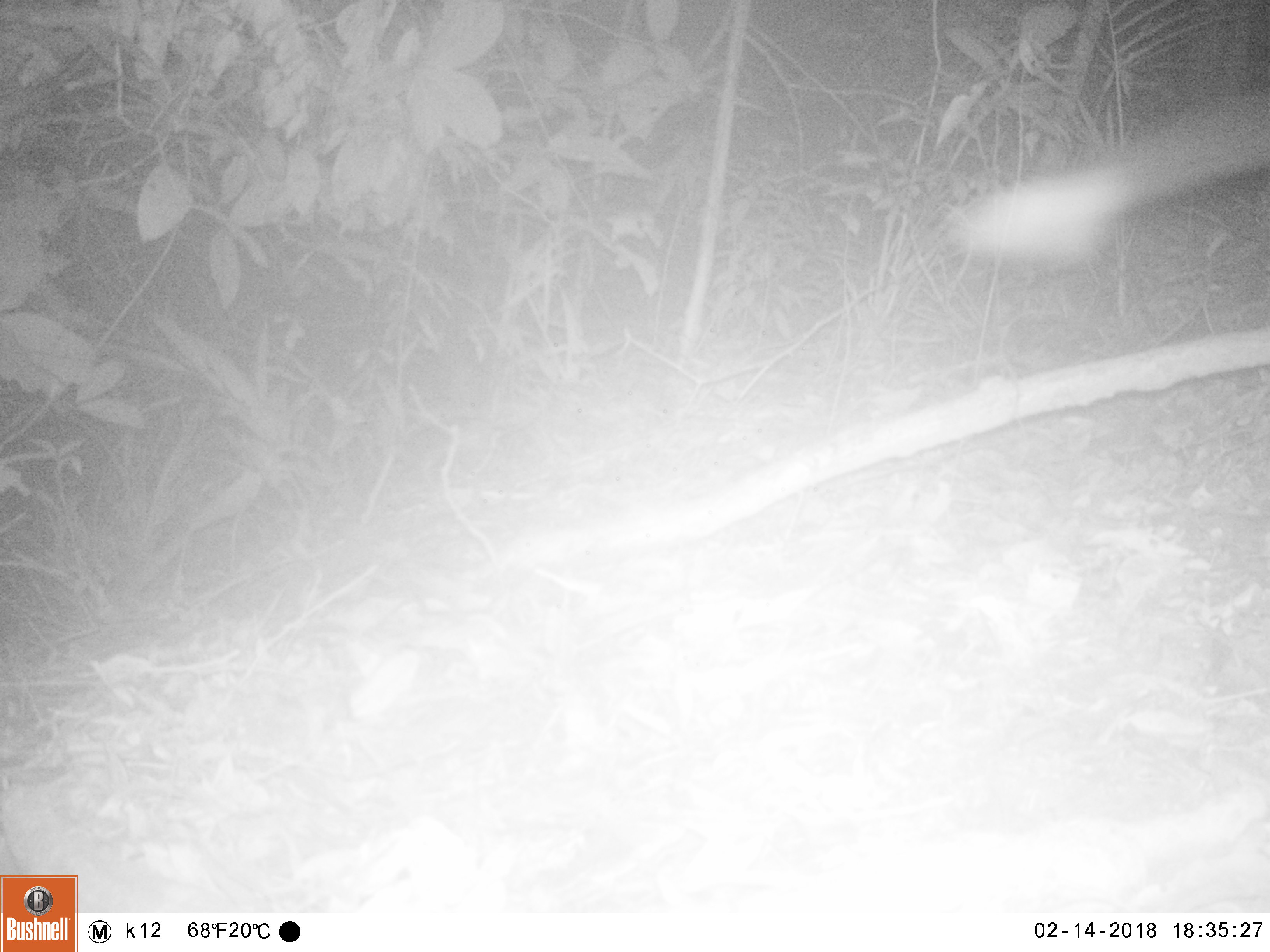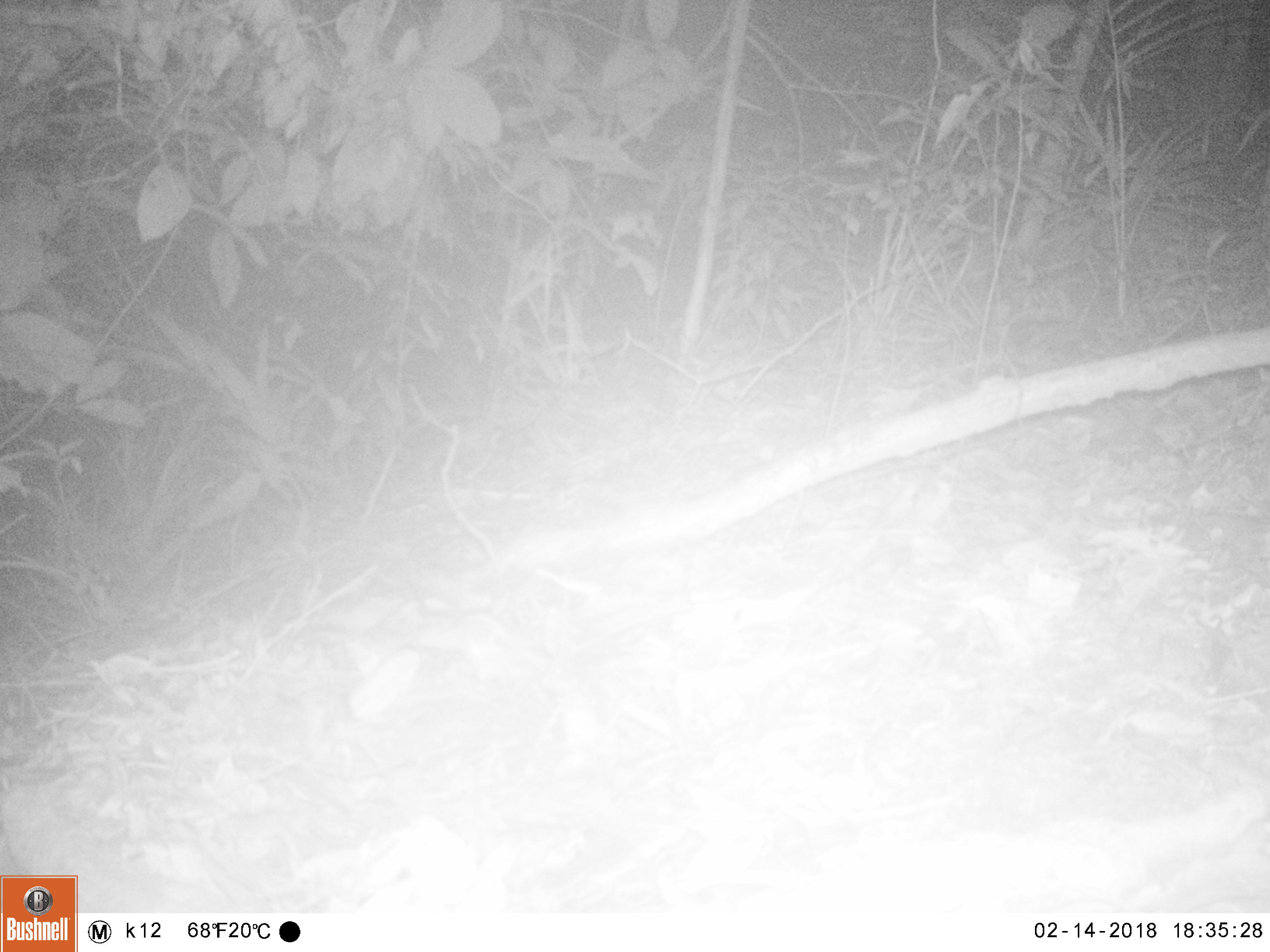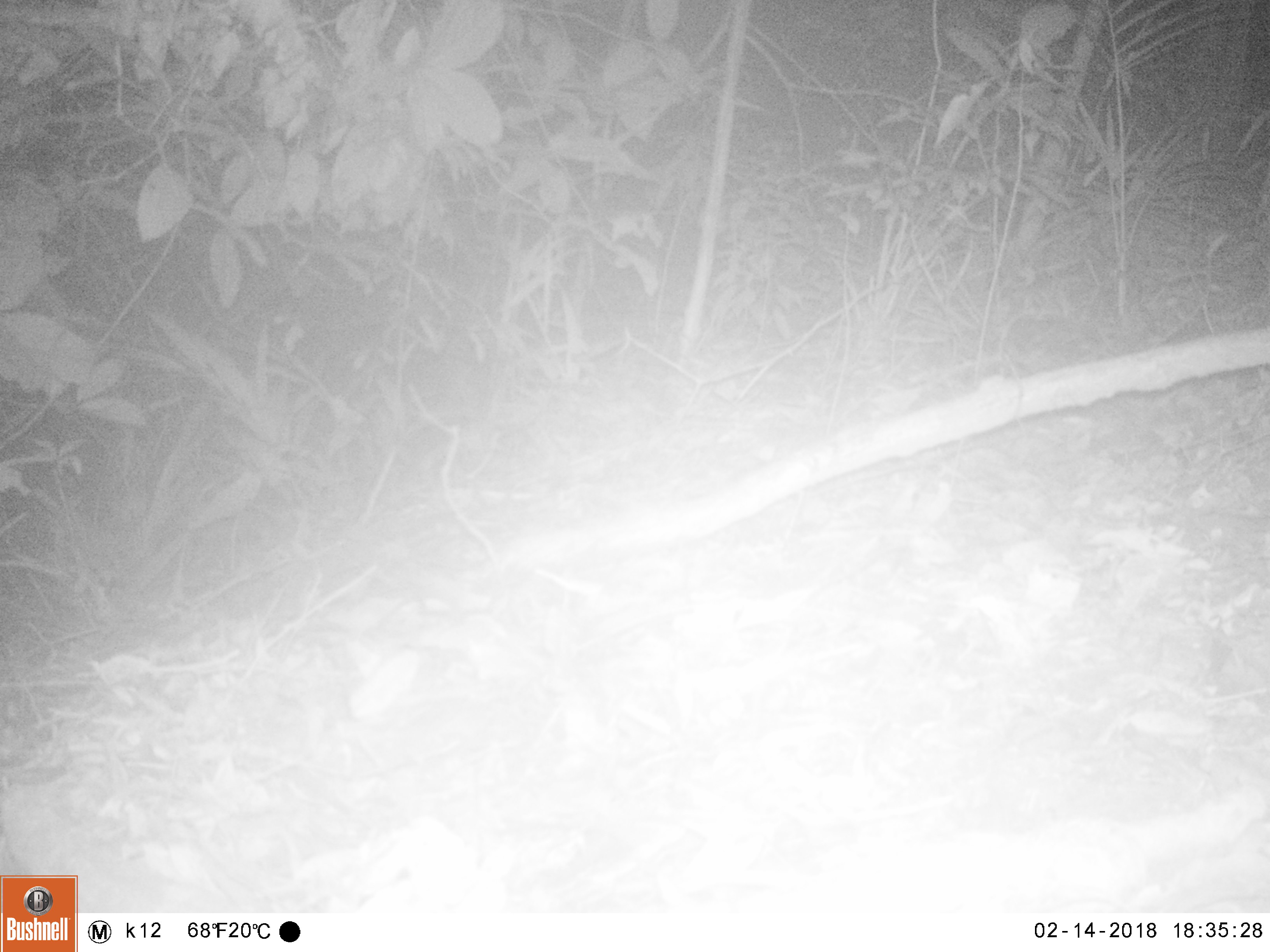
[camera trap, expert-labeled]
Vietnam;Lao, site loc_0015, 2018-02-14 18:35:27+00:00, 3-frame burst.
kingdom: Animalia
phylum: Chordata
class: Mammalia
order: Carnivora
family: Viverridae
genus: Paradoxurus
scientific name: Paradoxurus hermaphroditus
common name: common palm civet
Common palm civet (Paradoxurus hermaphroditus). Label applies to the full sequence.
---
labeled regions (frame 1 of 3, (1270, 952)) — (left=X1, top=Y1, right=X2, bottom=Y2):
common palm civet: (left=949, top=88, right=1270, bottom=291)